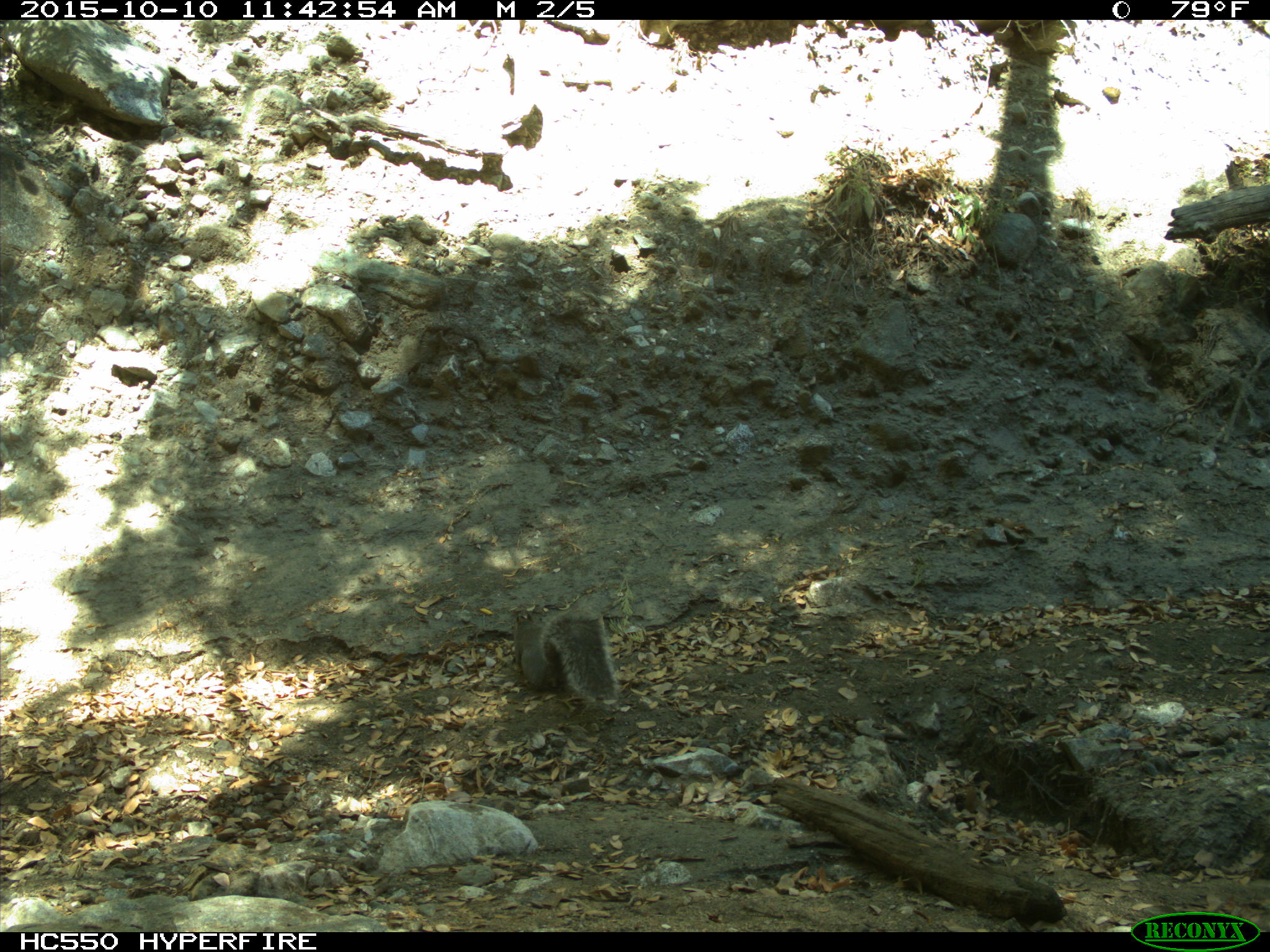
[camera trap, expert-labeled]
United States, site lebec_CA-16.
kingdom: Animalia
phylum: Chordata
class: Mammalia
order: Rodentia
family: Sciuridae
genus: Sciurus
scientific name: Sciurus carolinensis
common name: eastern gray squirrel